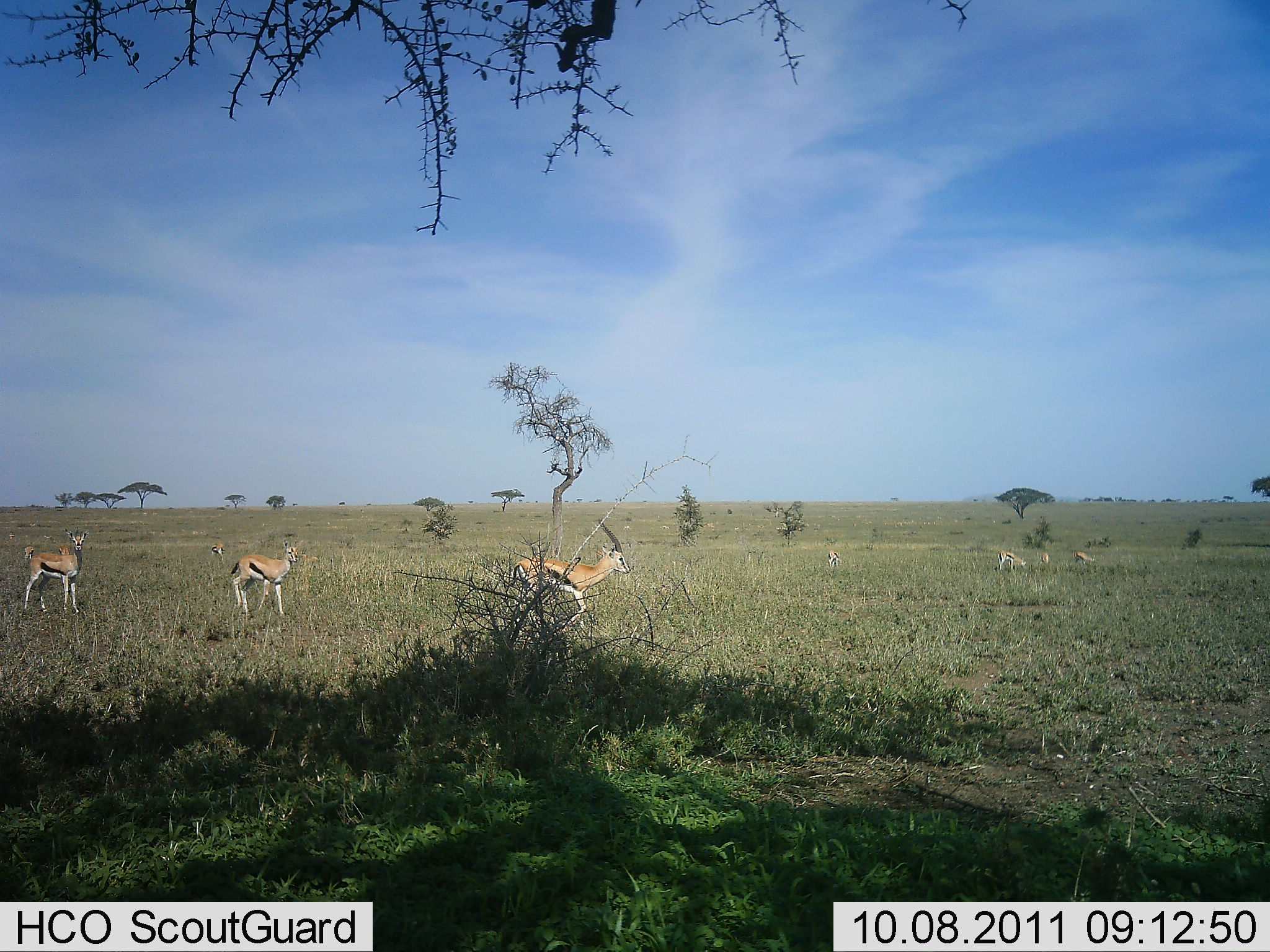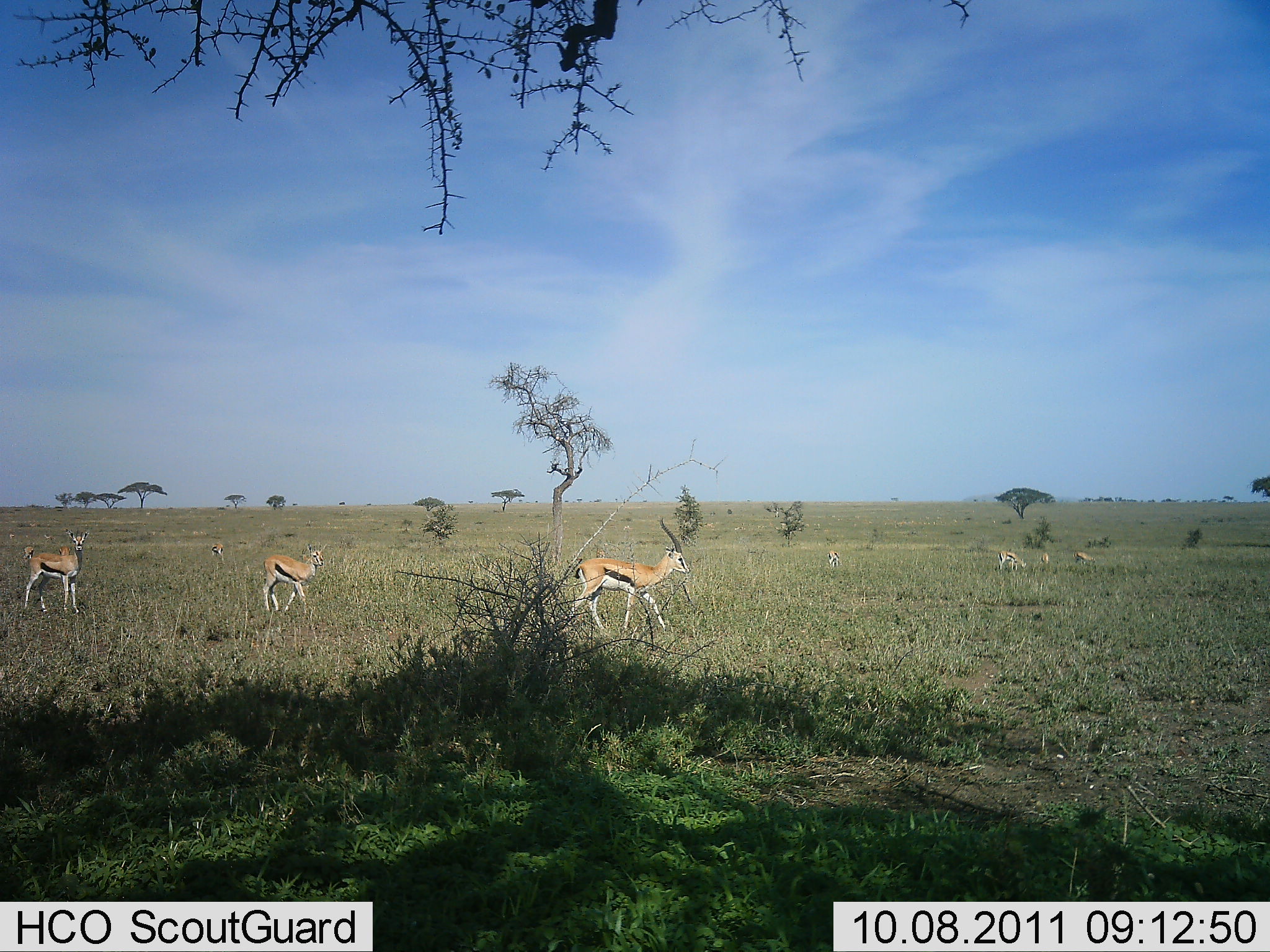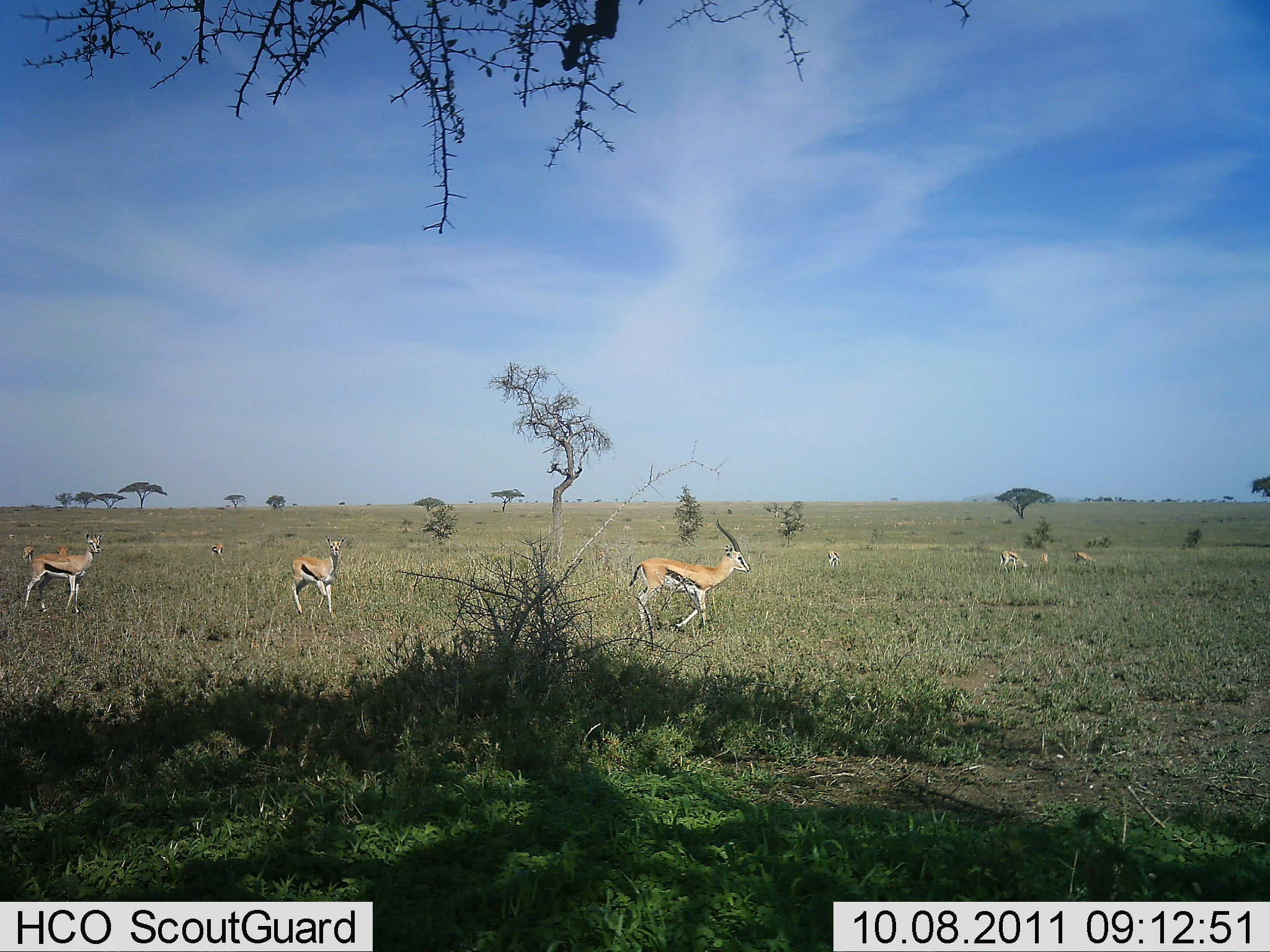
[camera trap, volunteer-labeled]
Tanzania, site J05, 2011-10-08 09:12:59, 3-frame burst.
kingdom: Animalia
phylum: Chordata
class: Mammalia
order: Artiodactyla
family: Bovidae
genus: Eudorcas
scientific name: Eudorcas thomsonii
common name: thomson's gazelle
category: gazellethomsons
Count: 8.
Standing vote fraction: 21%.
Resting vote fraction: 0%.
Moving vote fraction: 86%.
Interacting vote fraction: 7%.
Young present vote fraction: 14%.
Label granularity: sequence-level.